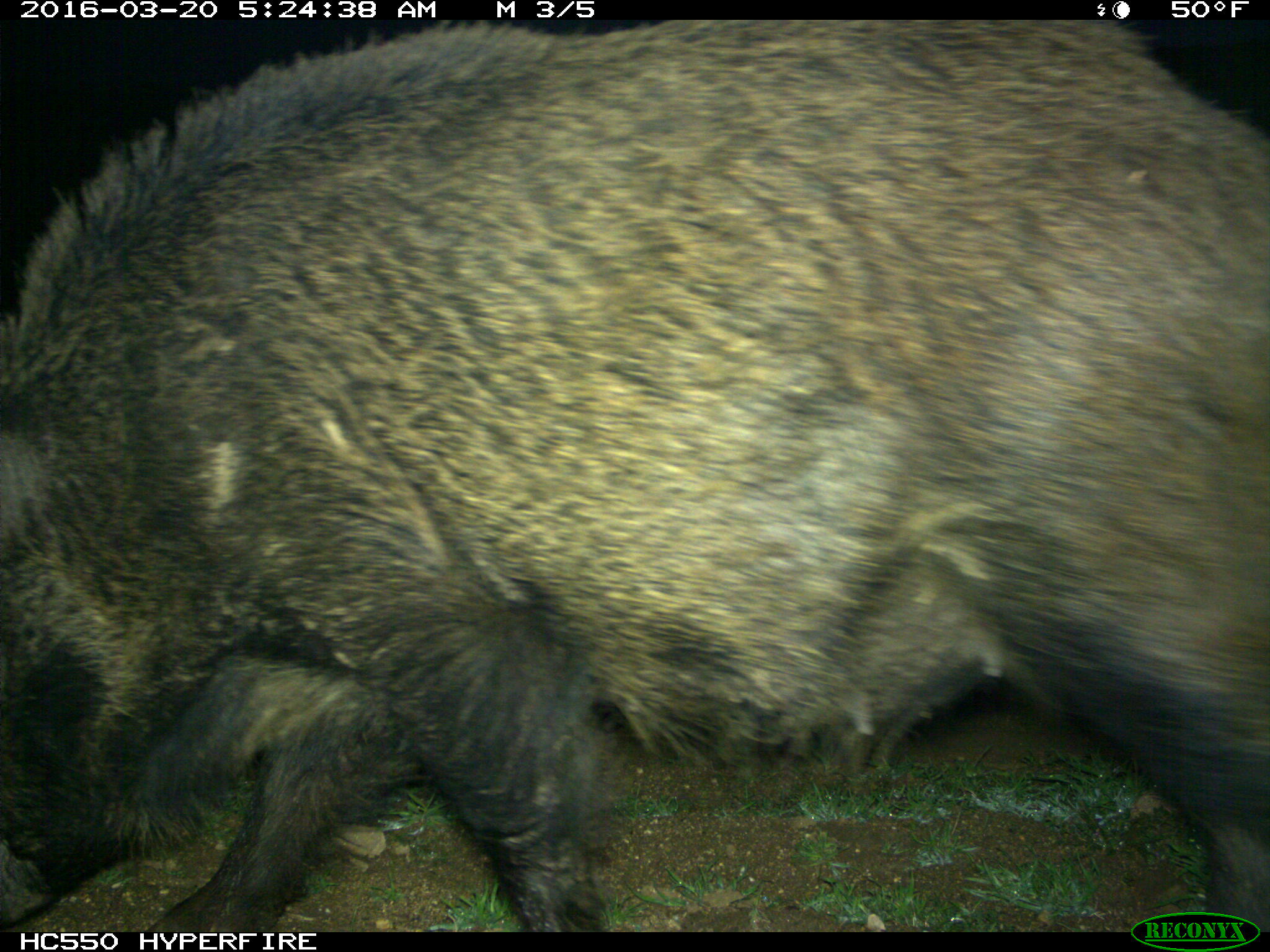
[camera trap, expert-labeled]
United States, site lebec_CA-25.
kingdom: Animalia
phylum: Chordata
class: Mammalia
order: Artiodactyla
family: Suidae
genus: Sus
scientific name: Sus scrofa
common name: wild boar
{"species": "Sus scrofa (wild boar)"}